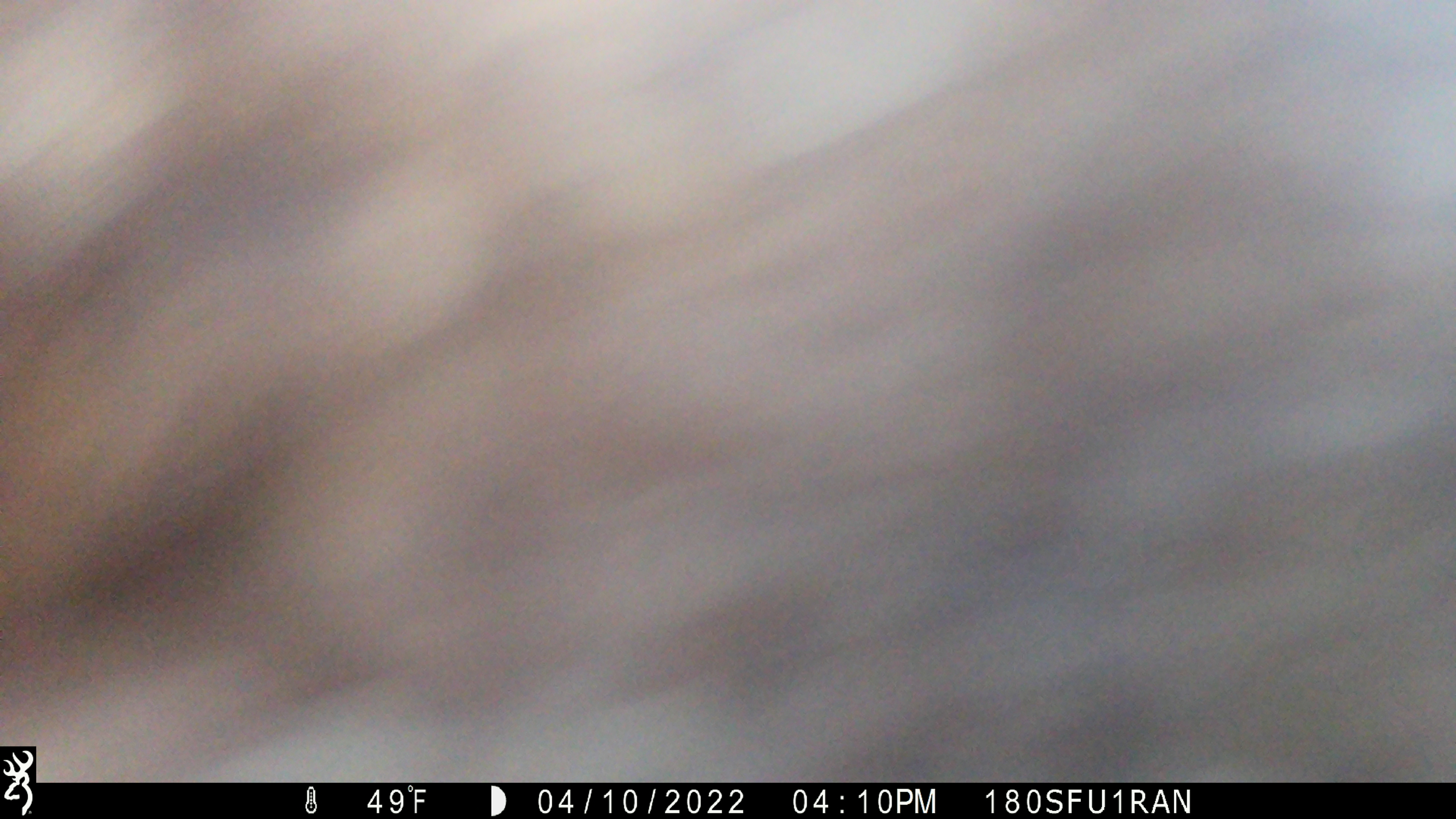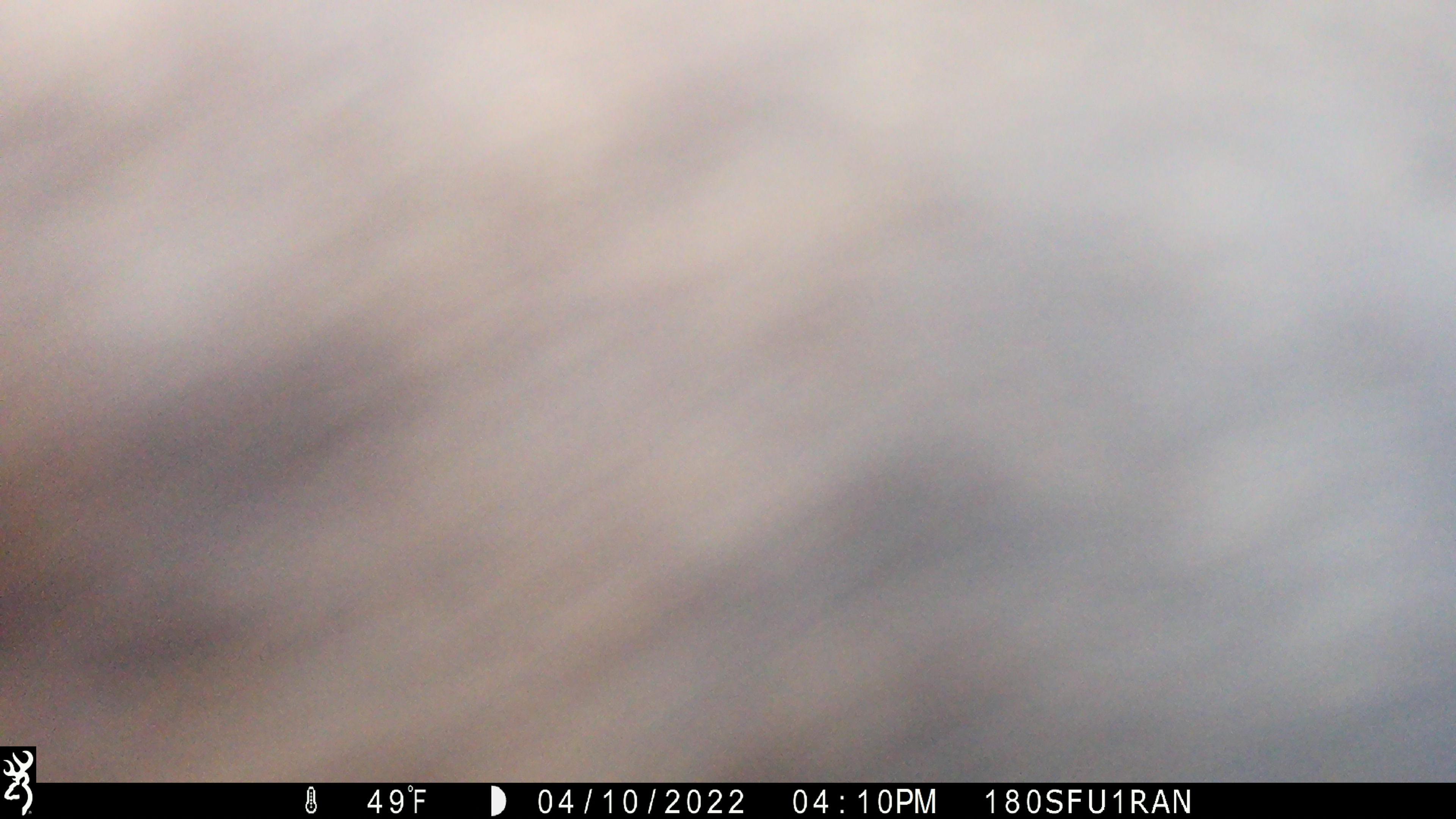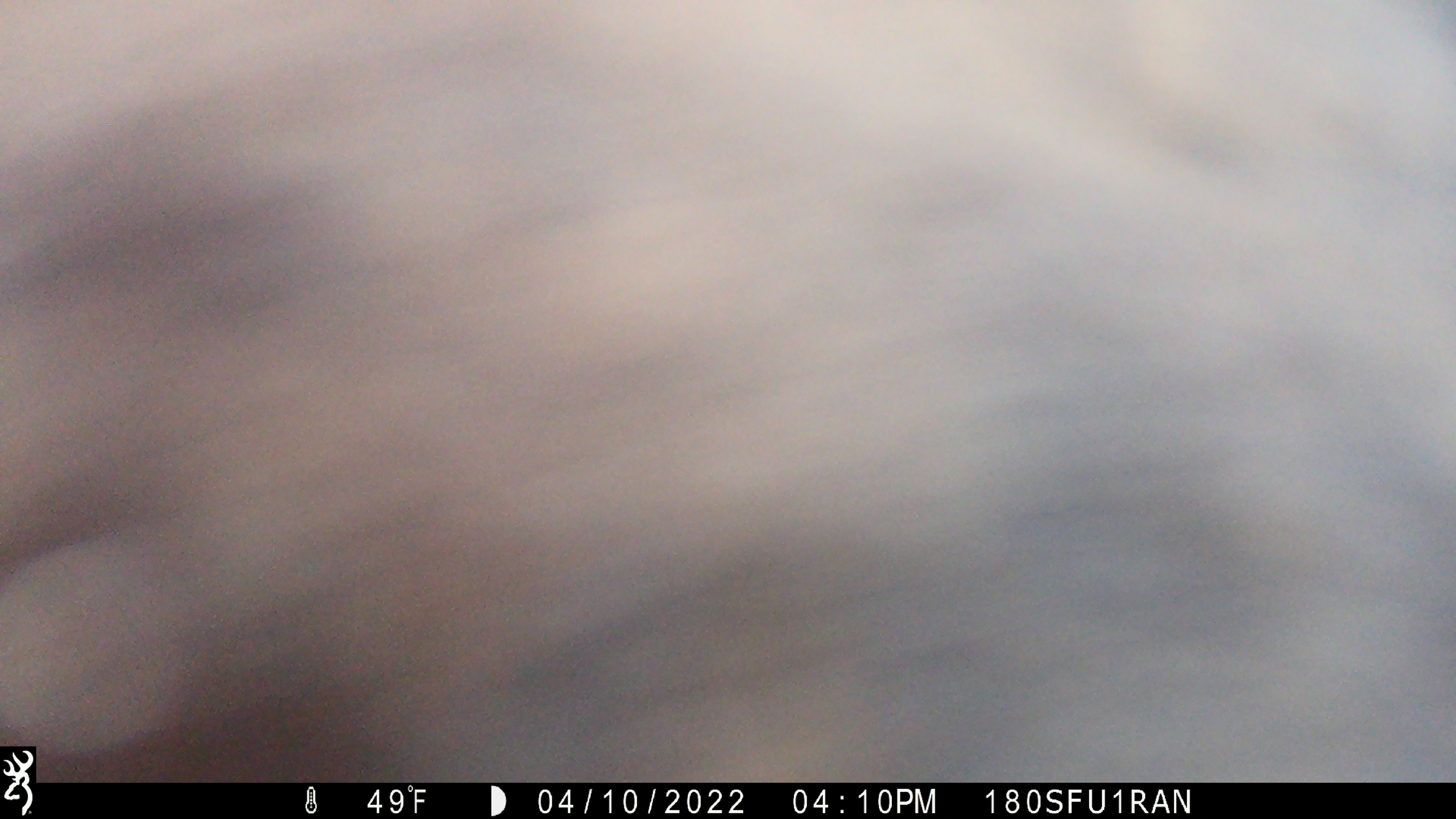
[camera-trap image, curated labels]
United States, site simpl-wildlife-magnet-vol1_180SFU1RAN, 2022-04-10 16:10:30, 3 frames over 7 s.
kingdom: Animalia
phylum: Chordata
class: Mammalia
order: Artiodactyla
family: Cervidae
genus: Alces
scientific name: Alces alces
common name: moose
Moose (Alces alces).